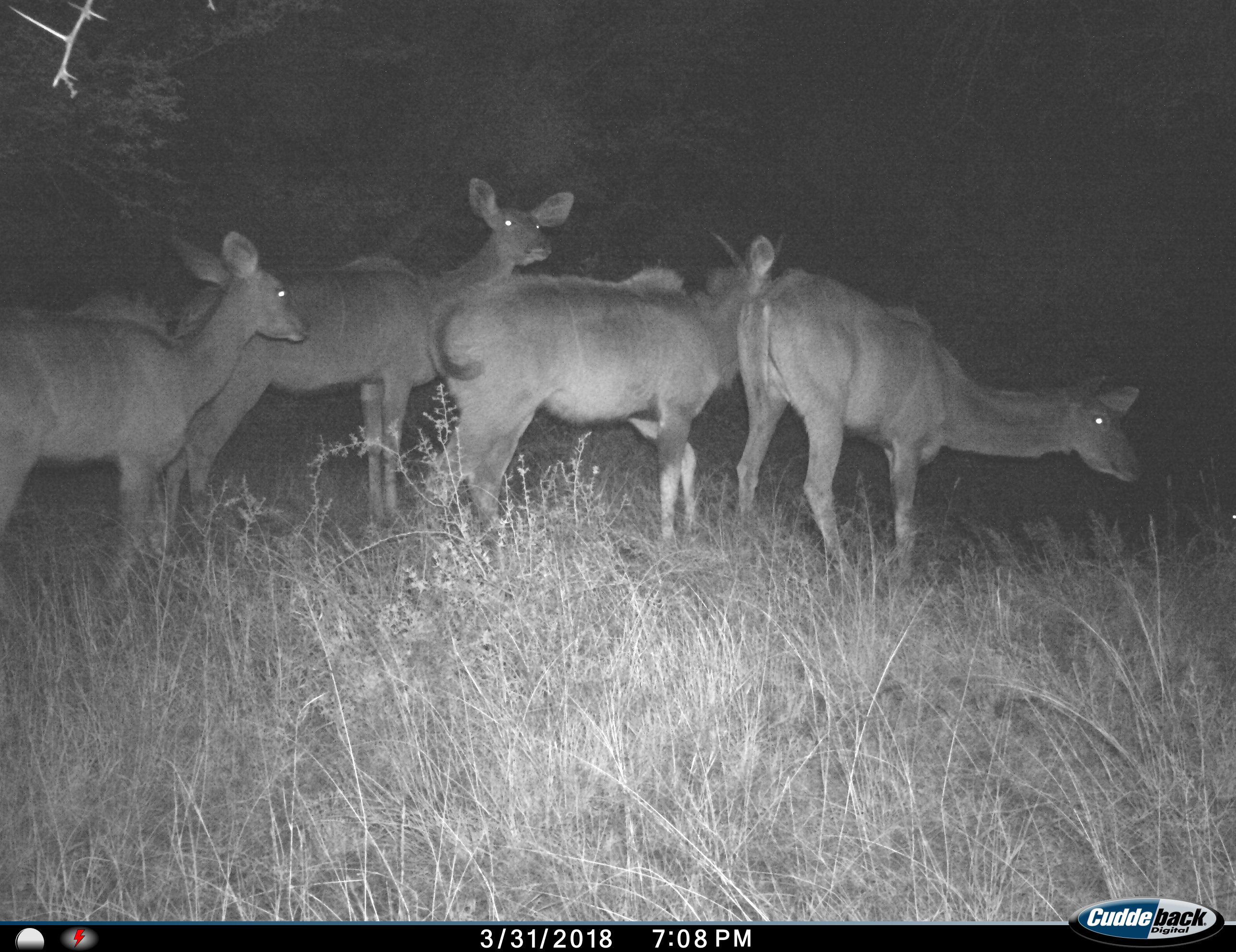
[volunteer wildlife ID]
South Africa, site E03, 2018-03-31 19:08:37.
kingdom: Animalia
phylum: Chordata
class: Mammalia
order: Artiodactyla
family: Bovidae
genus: Tragelaphus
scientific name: Tragelaphus strepsiceros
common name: greater kudu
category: kudu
Kudu (greater kudu) (Tragelaphus strepsiceros), count 4. Behavior (volunteer vote fractions): standing 86%, resting 0%, moving 0%, interacting 29%. Young present (vote fraction): 29%. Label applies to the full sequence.